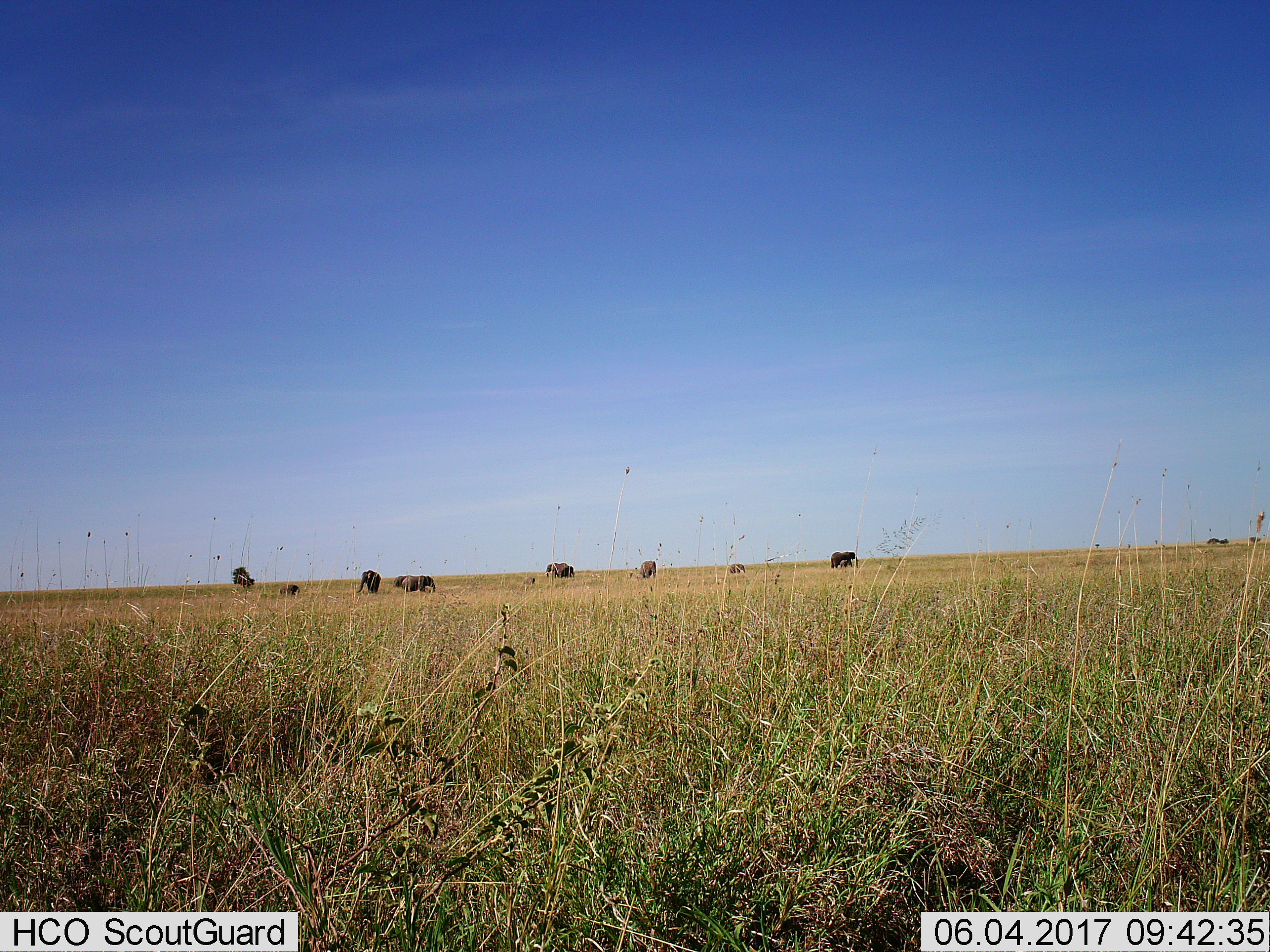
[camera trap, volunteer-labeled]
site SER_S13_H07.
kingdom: Animalia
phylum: Chordata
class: Mammalia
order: Proboscidea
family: Elephantidae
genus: Loxodonta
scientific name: Loxodonta africana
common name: african bush elephant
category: elephant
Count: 10.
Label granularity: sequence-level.